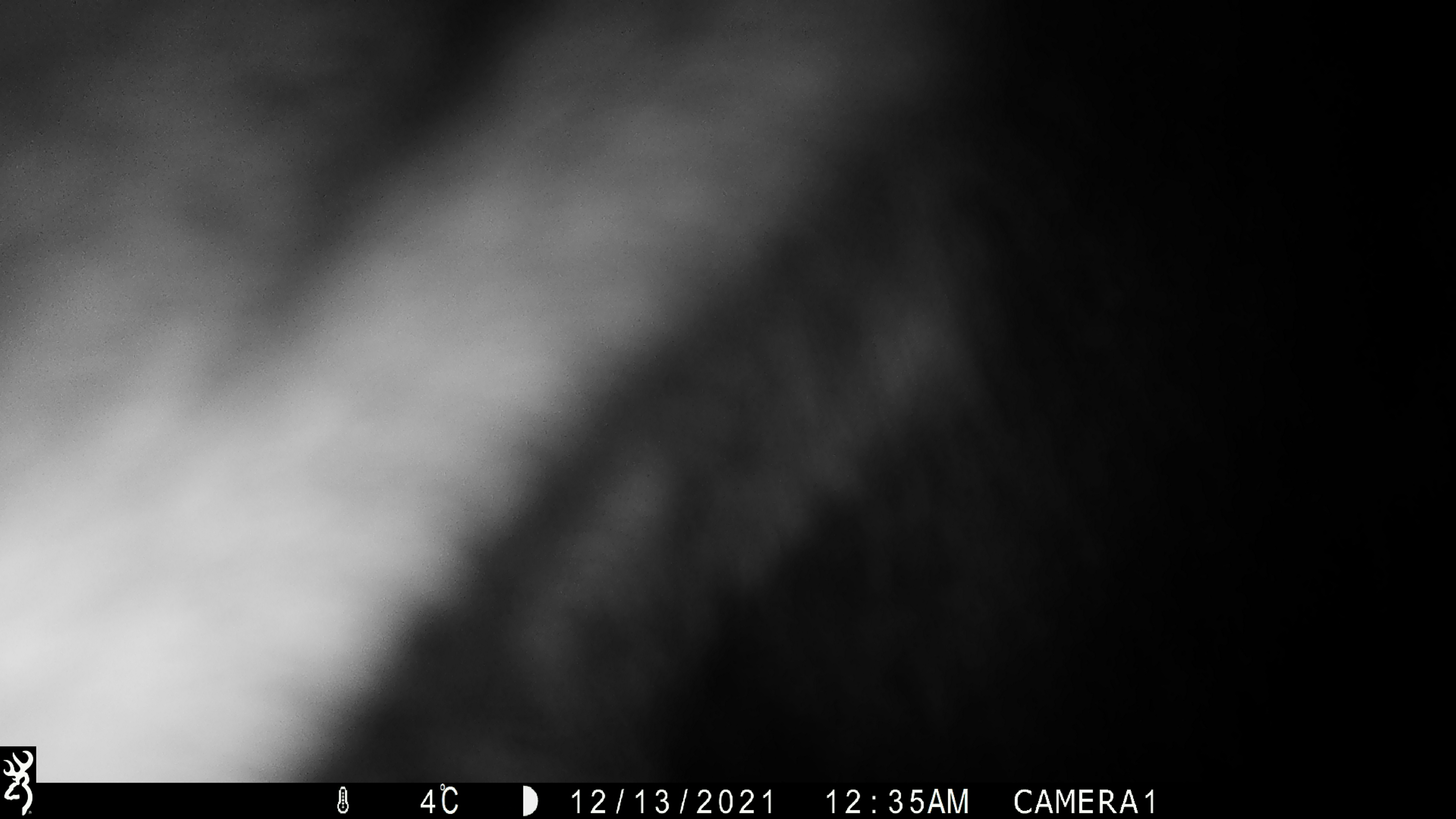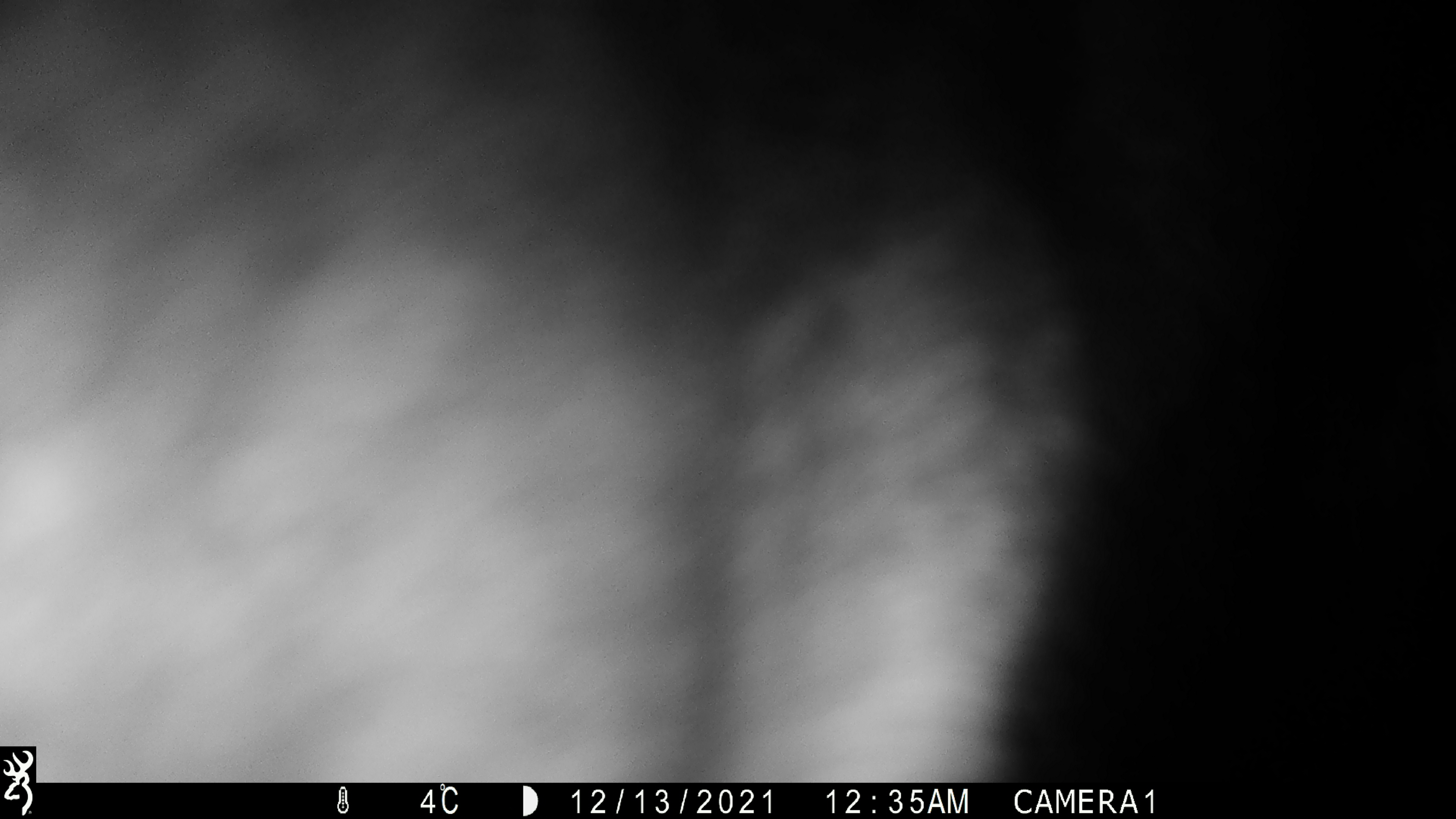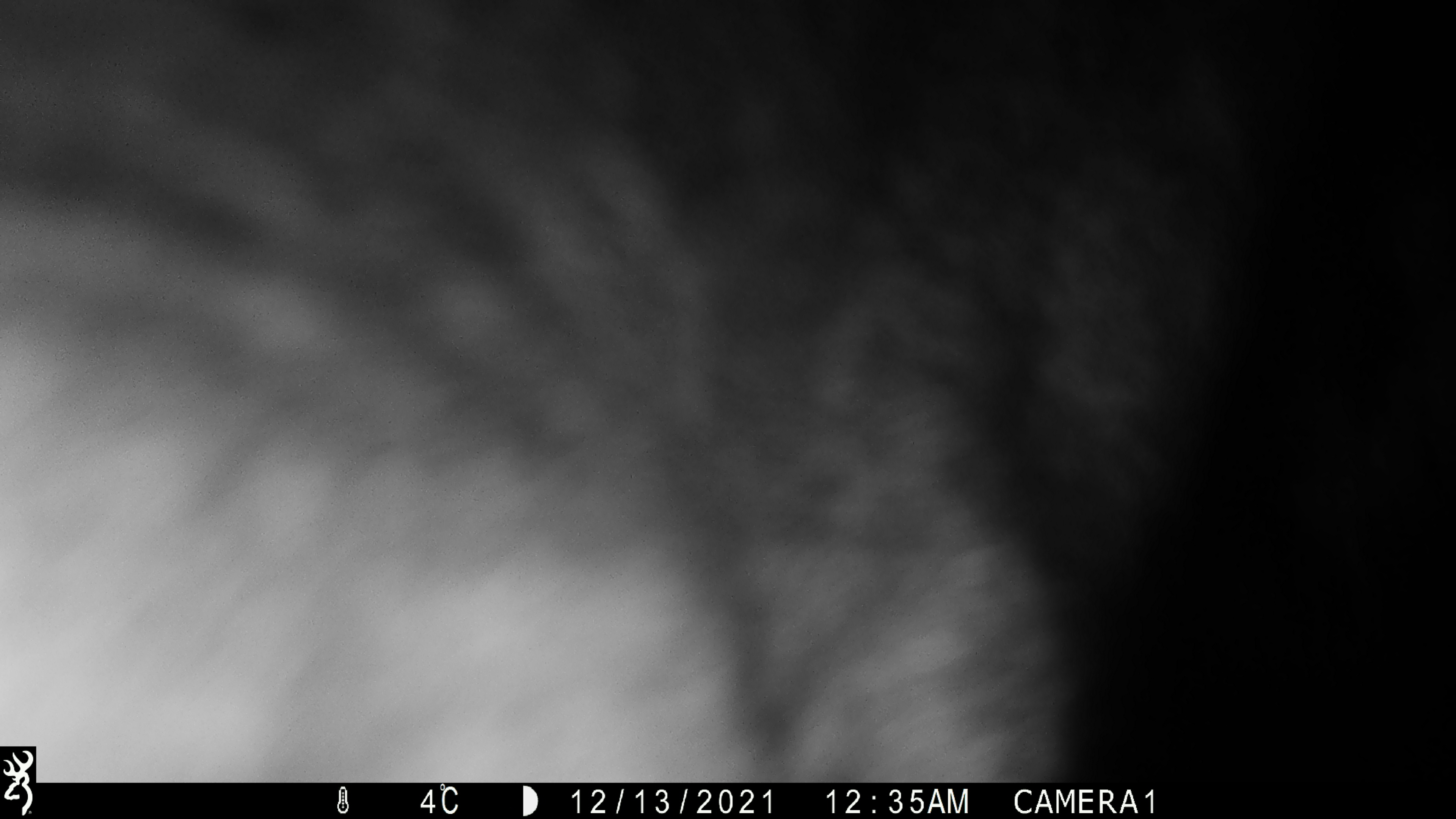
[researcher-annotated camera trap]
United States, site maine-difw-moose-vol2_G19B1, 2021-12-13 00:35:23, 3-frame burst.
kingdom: Animalia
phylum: Chordata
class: Mammalia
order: Artiodactyla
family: Cervidae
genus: Alces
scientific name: Alces alces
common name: moose